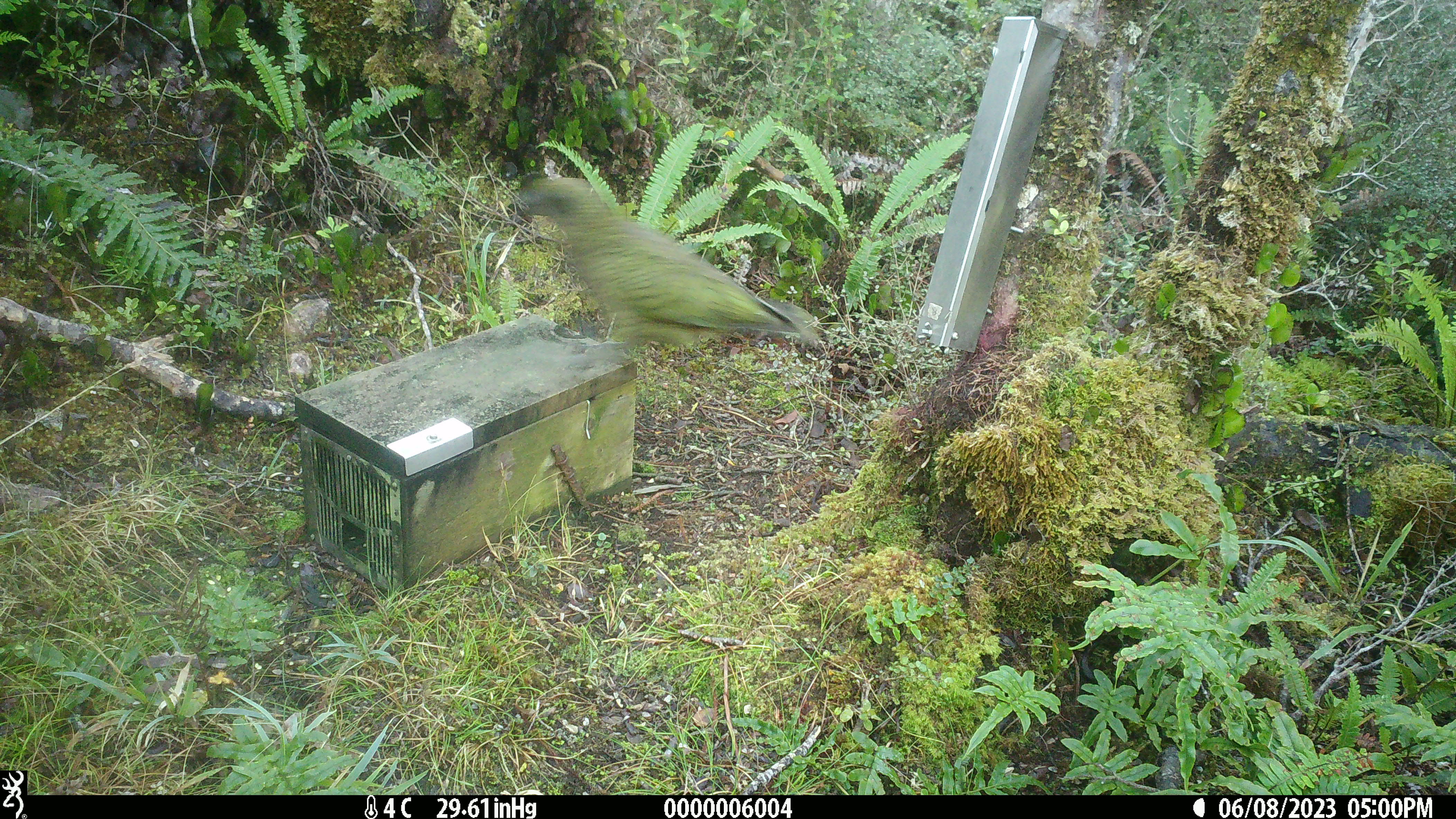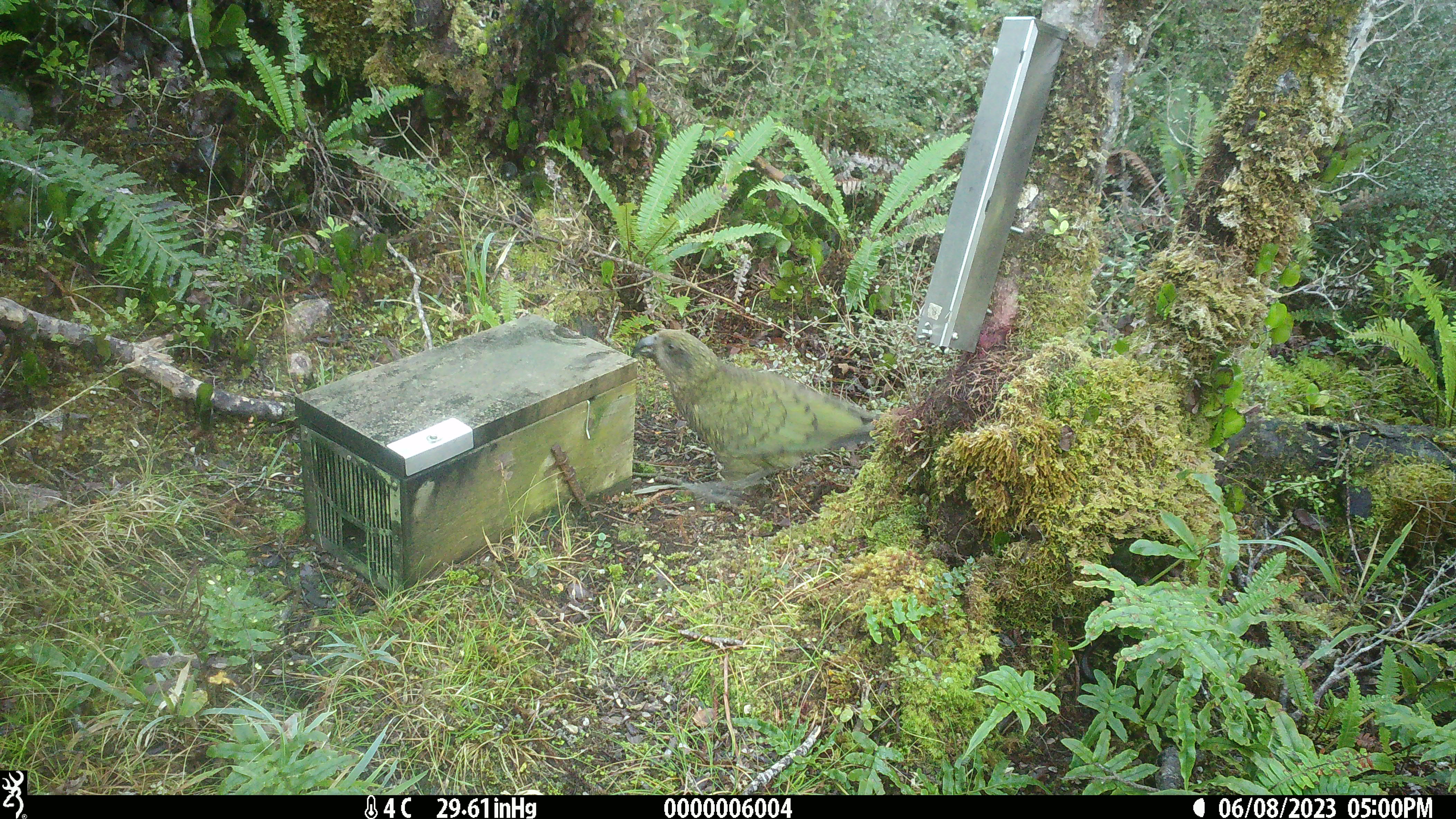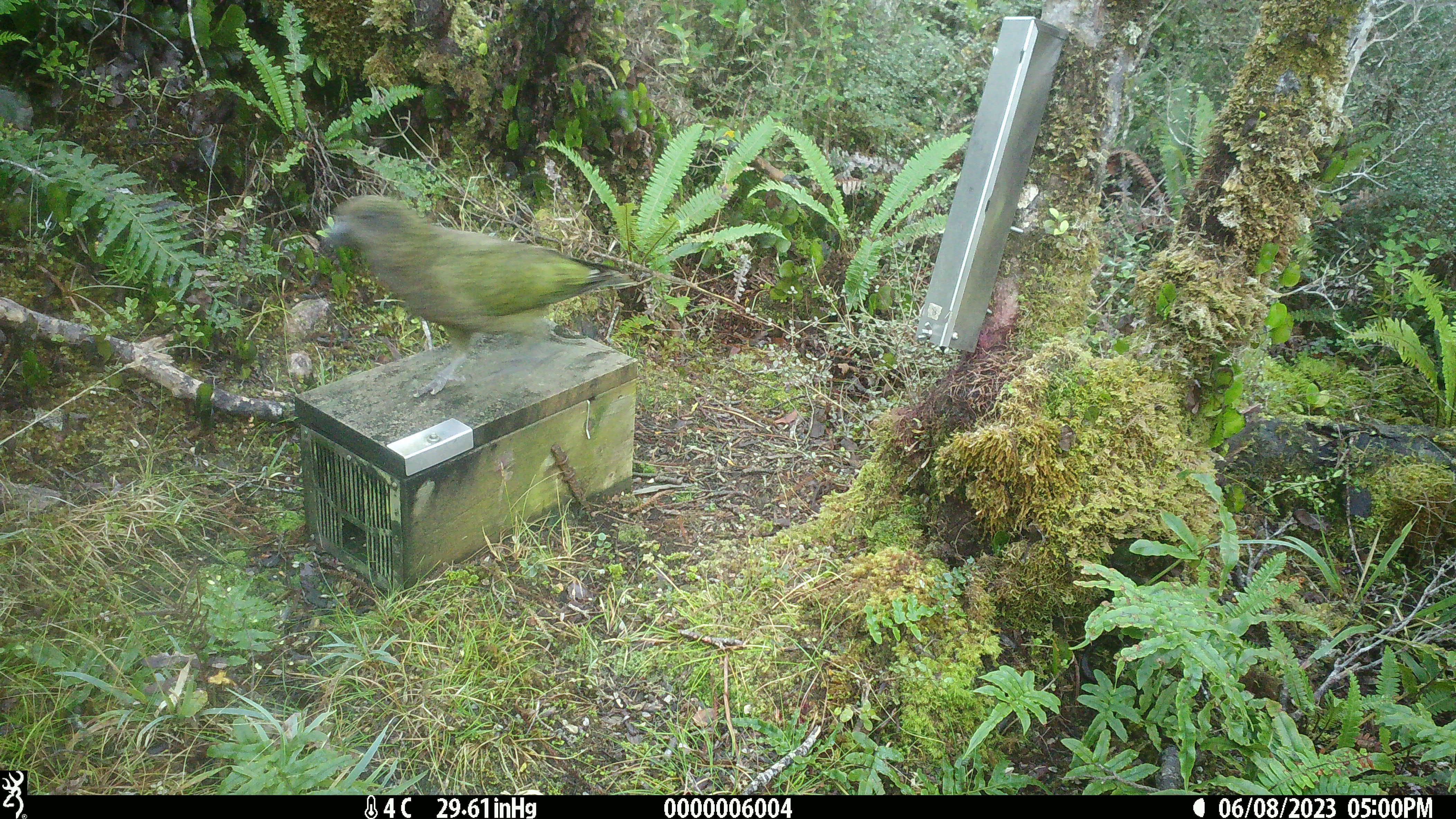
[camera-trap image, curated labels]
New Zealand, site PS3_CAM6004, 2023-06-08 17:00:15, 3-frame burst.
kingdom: Animalia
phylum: Chordata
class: Aves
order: Psittaciformes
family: Strigopidae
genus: Nestor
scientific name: Nestor notabilis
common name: kea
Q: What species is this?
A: Kea (Nestor notabilis).